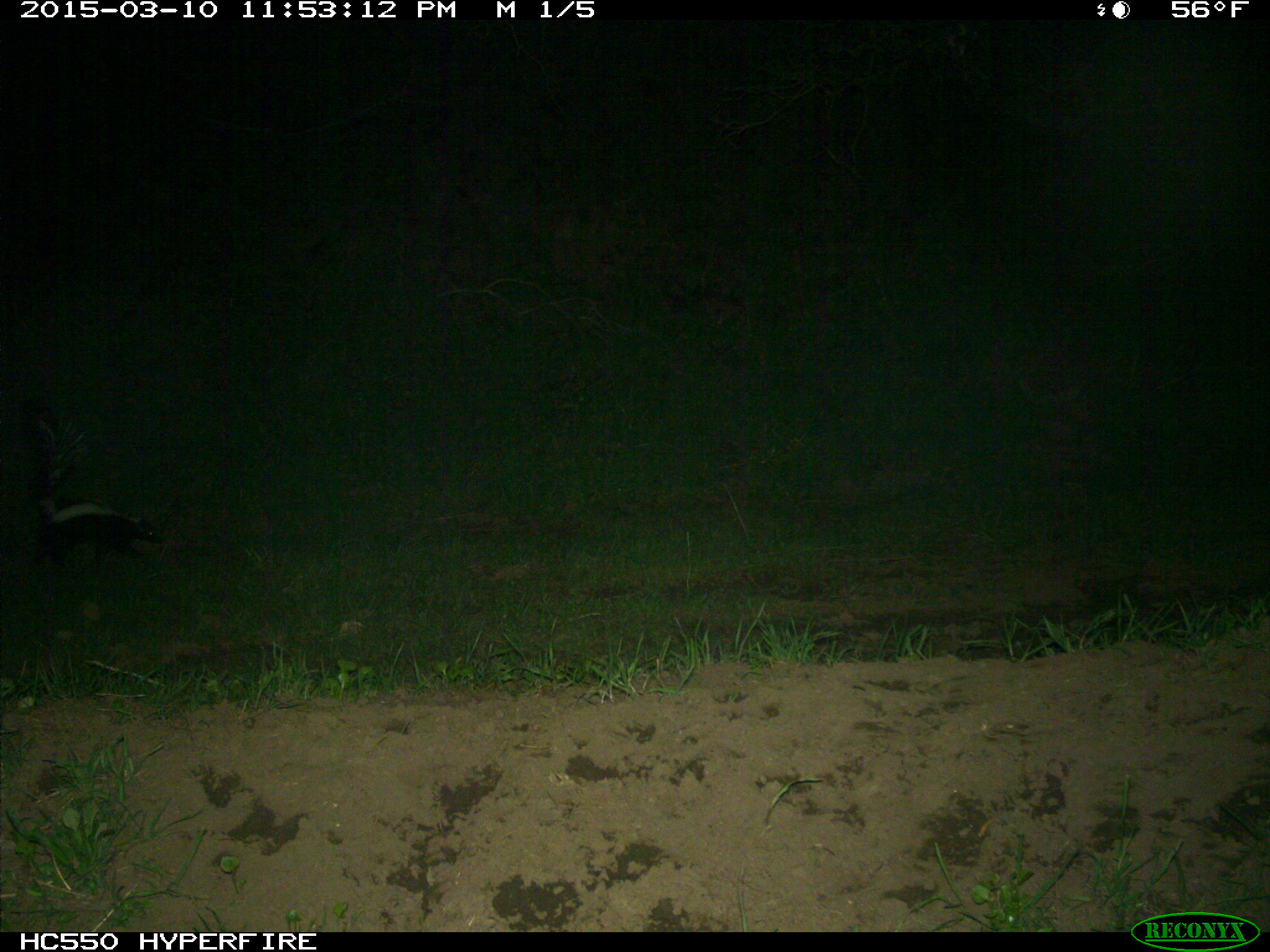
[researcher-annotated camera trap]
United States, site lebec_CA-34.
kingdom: Animalia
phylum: Chordata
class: Mammalia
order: Carnivora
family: Mephitidae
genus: Mephitis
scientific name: Mephitis mephitis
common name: striped skunk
Mephitis mephitis (striped skunk).